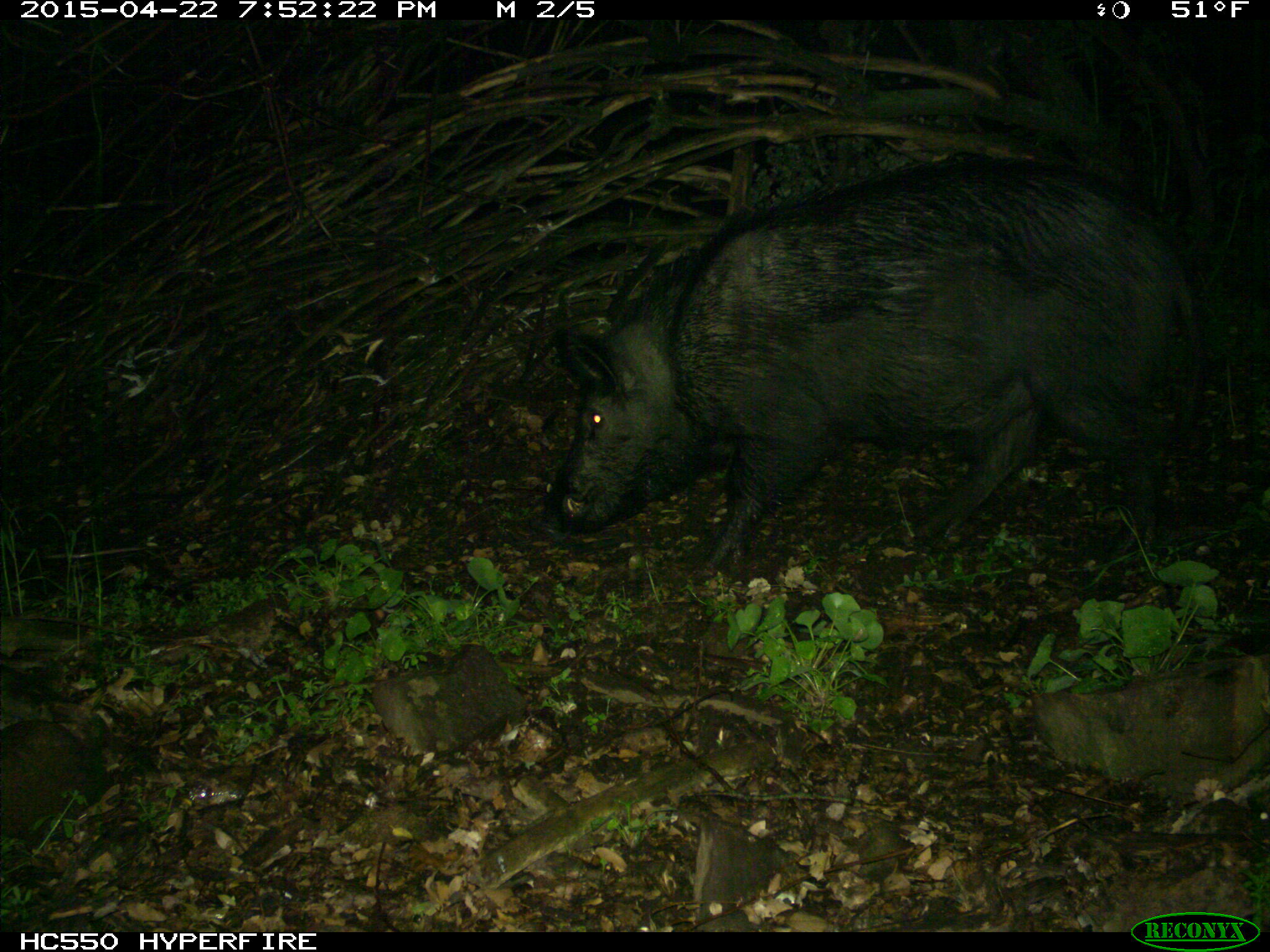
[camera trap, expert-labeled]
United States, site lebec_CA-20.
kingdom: Animalia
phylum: Chordata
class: Mammalia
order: Artiodactyla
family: Suidae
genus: Sus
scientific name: Sus scrofa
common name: wild boar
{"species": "Sus scrofa (wild boar)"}